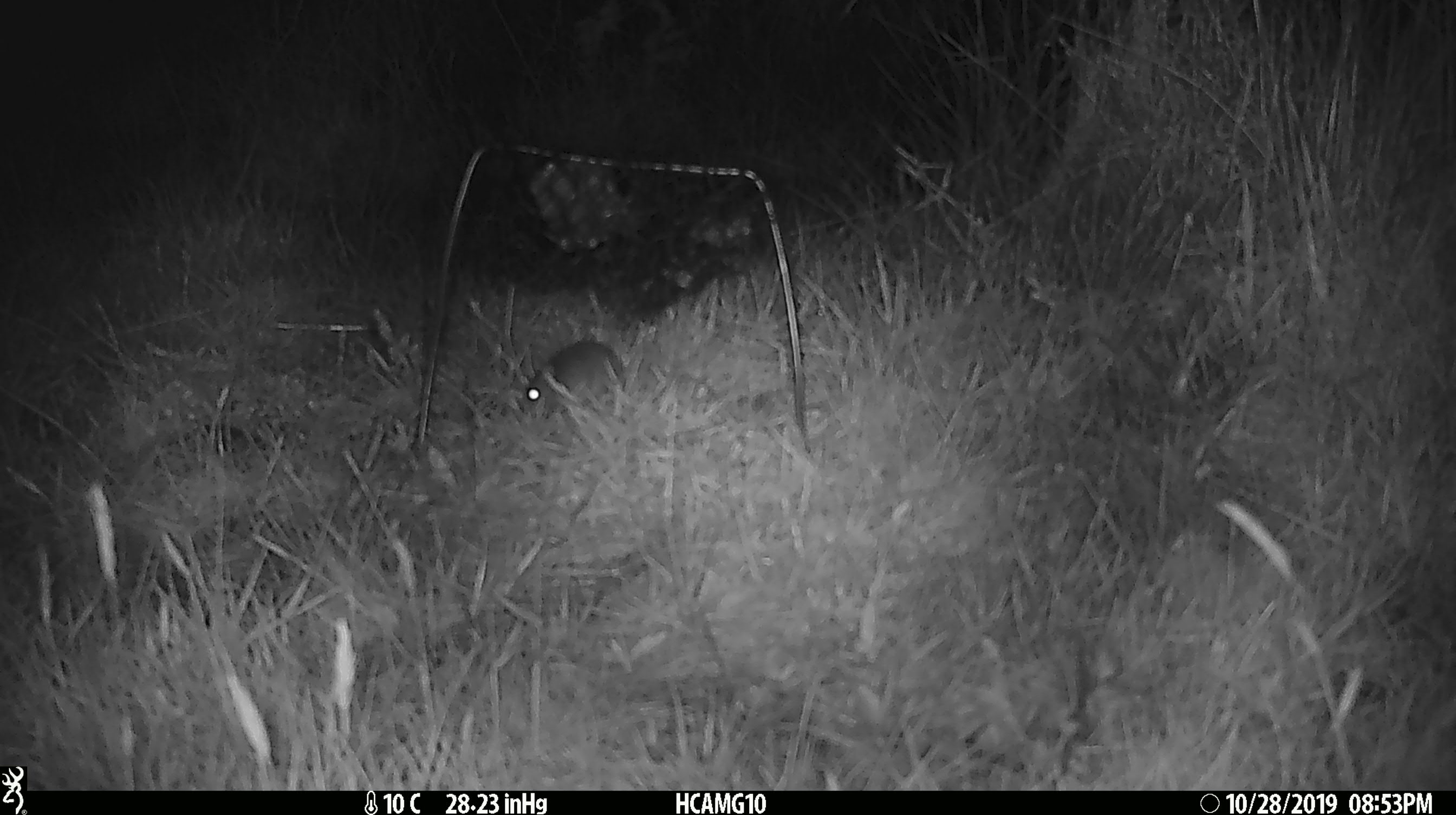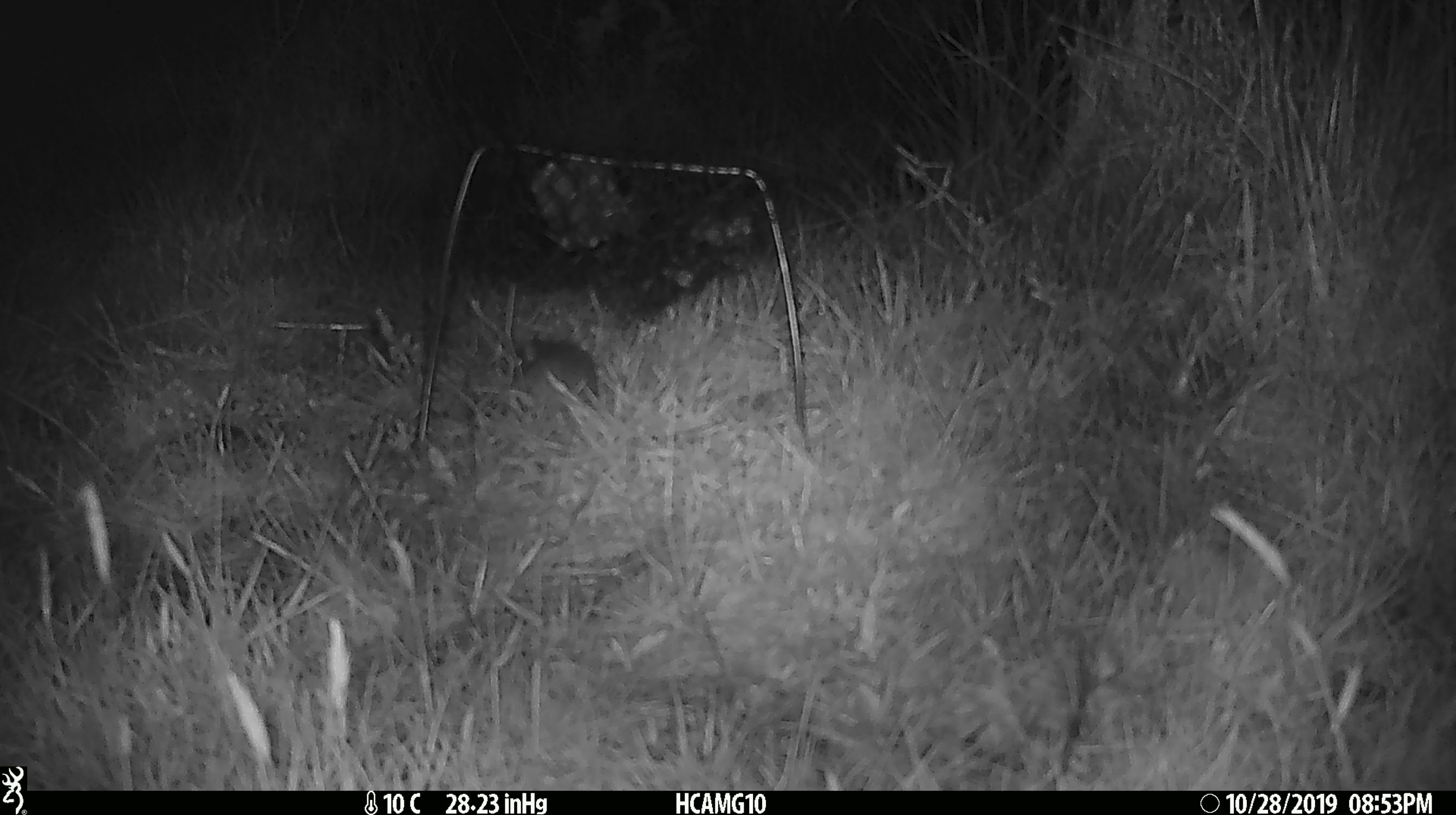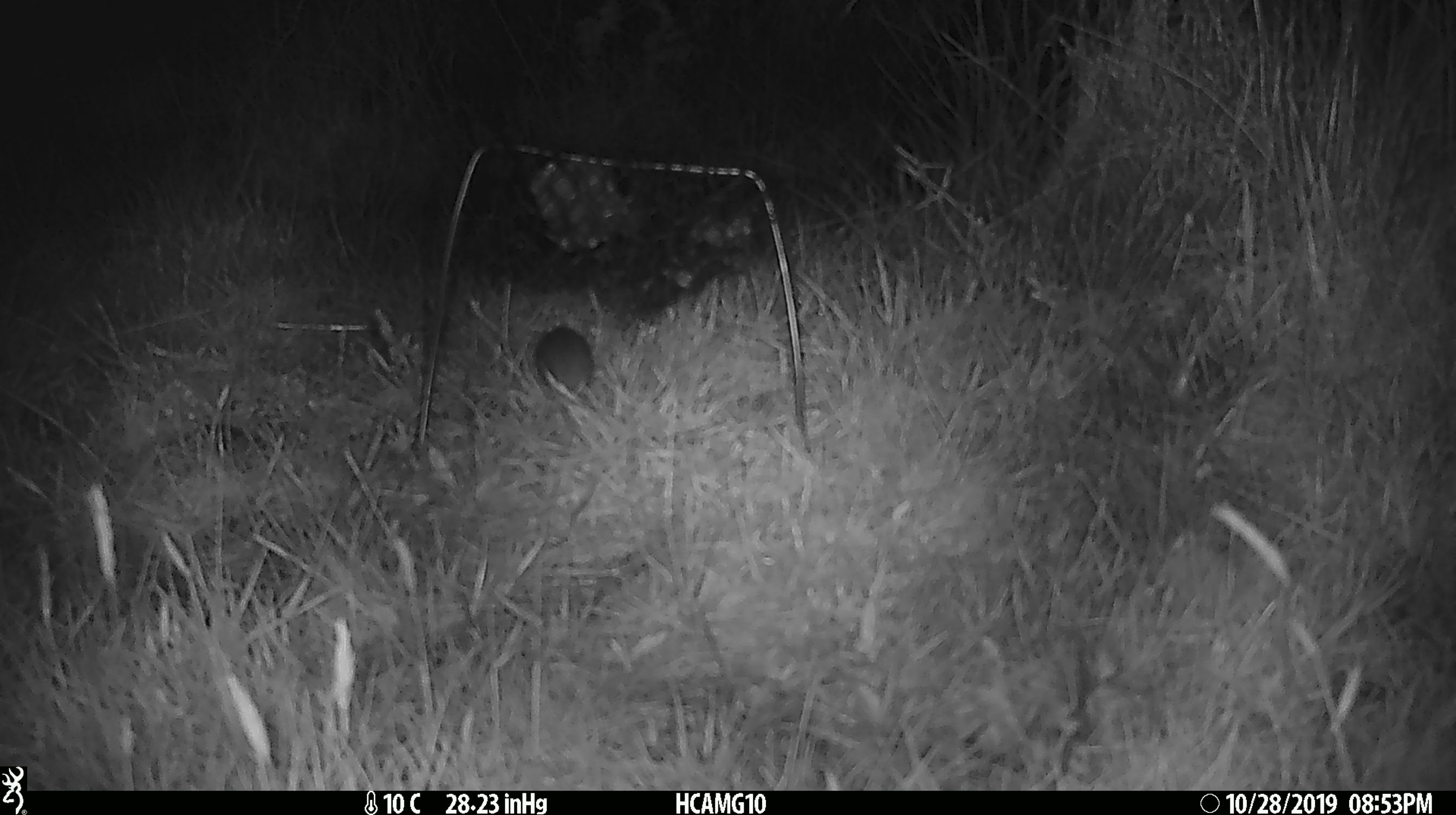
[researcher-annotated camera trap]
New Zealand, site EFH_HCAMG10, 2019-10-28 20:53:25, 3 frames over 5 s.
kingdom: Animalia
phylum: Chordata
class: Mammalia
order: Rodentia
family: Muridae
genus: Mus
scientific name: Mus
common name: mouse